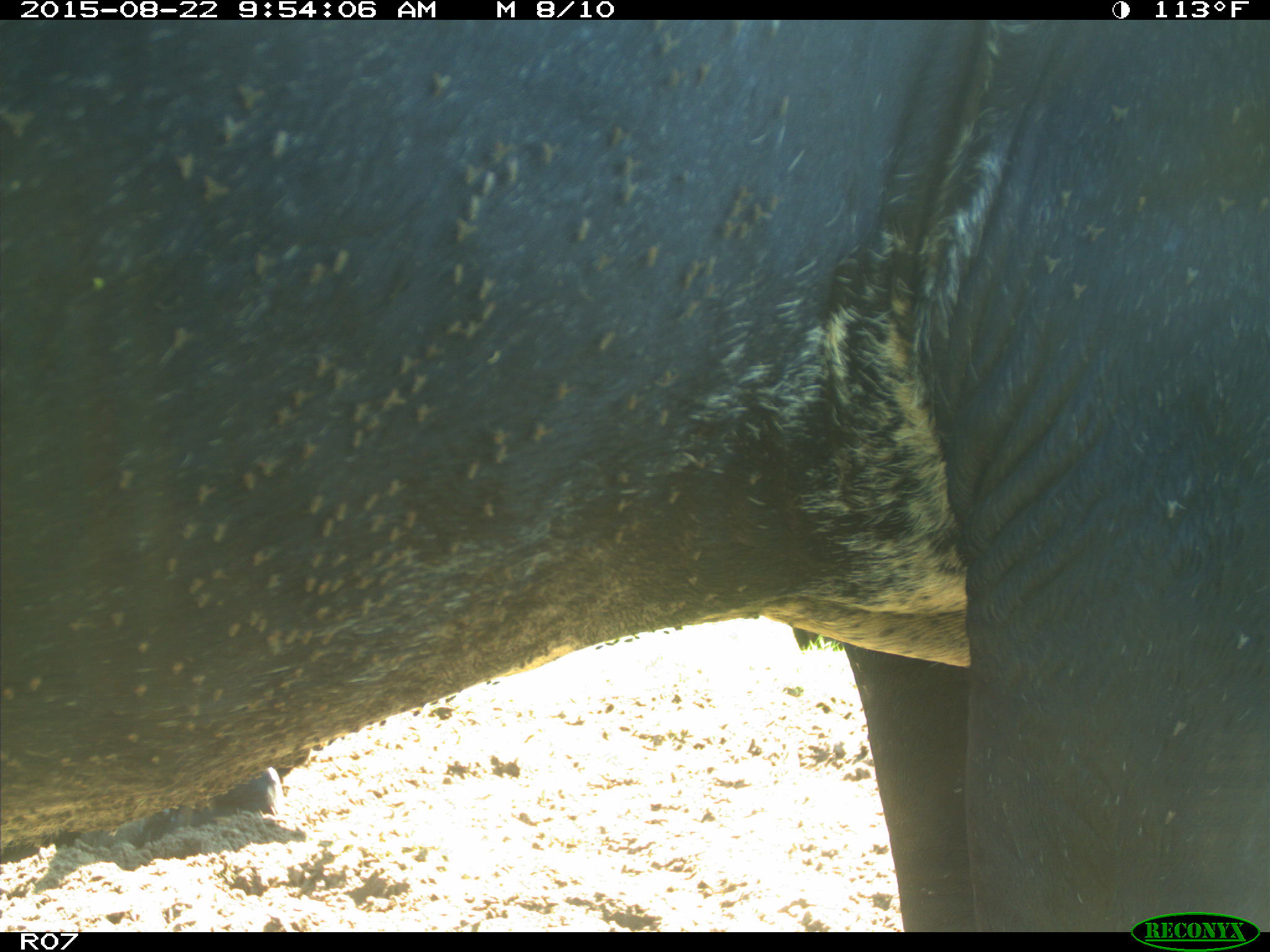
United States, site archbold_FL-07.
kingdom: Animalia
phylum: Chordata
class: Mammalia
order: Artiodactyla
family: Bovidae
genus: Bos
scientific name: Bos taurus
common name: domestic cow